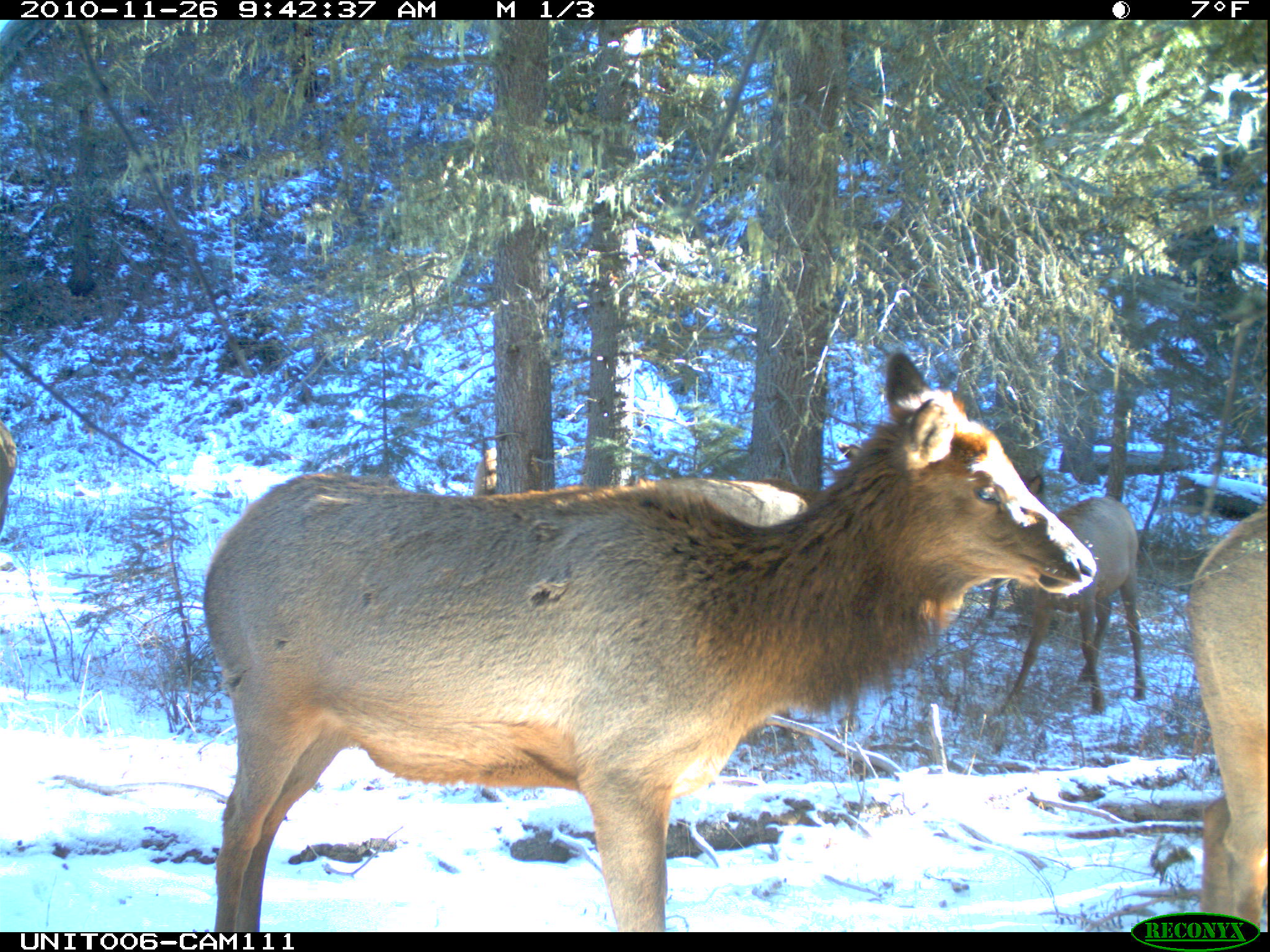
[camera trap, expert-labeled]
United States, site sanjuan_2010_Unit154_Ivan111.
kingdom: Animalia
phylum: Chordata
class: Mammalia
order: Artiodactyla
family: Cervidae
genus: Cervus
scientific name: Cervus elaphus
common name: red deer